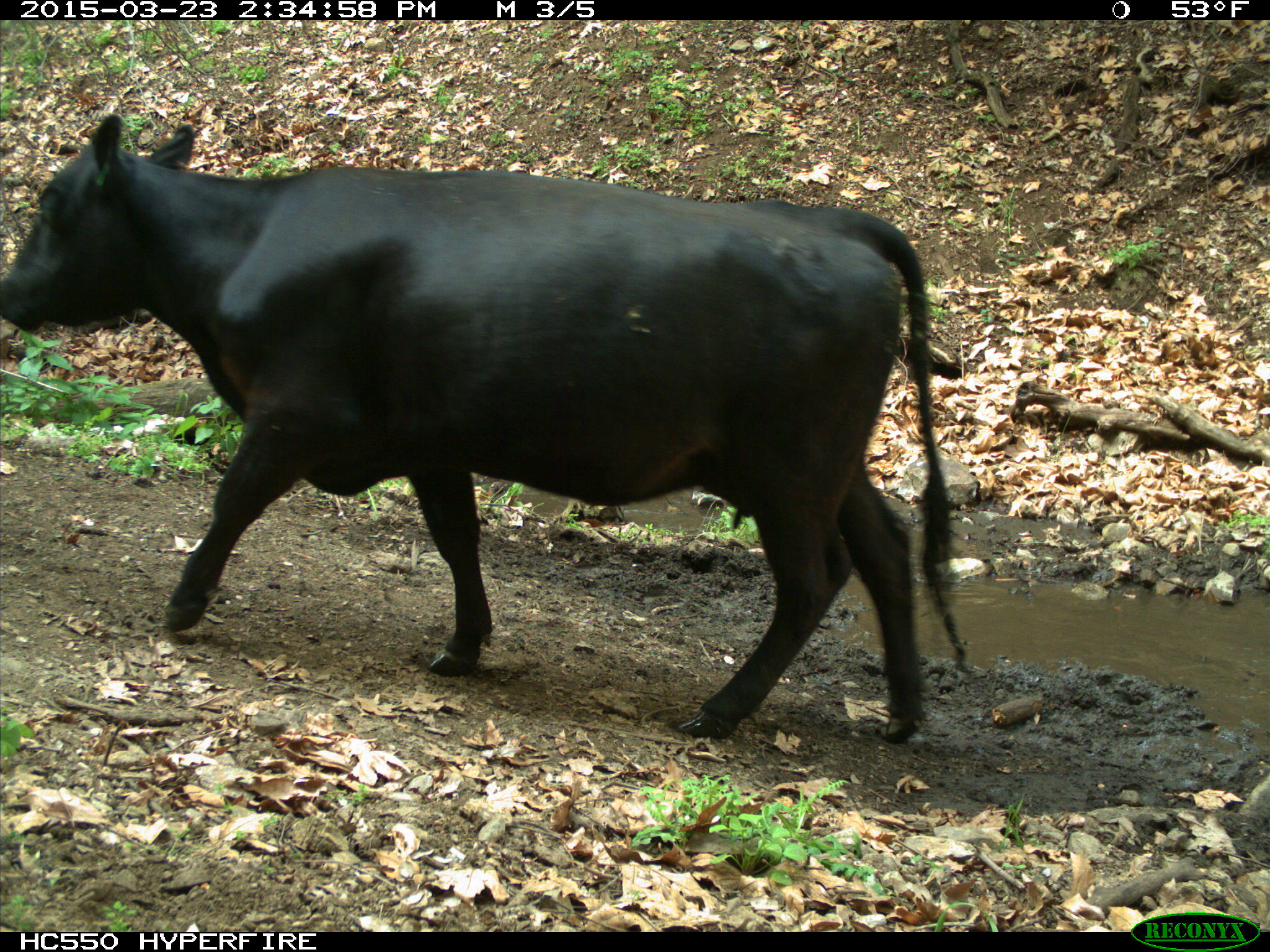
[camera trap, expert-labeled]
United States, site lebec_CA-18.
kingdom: Animalia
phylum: Chordata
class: Mammalia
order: Artiodactyla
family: Bovidae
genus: Bos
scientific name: Bos taurus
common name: domestic cow